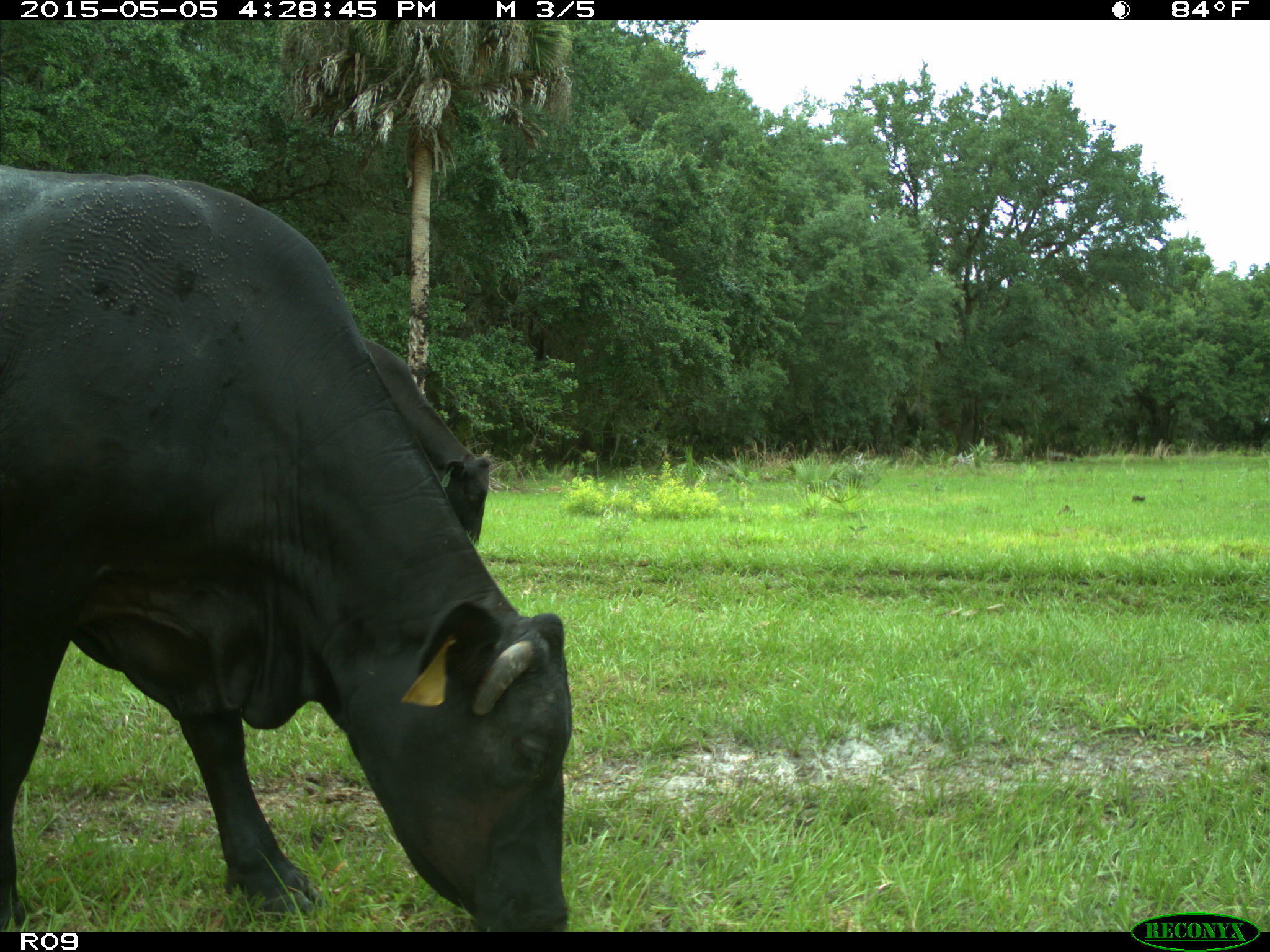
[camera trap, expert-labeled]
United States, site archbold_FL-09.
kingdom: Animalia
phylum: Chordata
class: Mammalia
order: Artiodactyla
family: Bovidae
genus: Bos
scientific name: Bos taurus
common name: domestic cow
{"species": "Bos taurus (domestic cow)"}